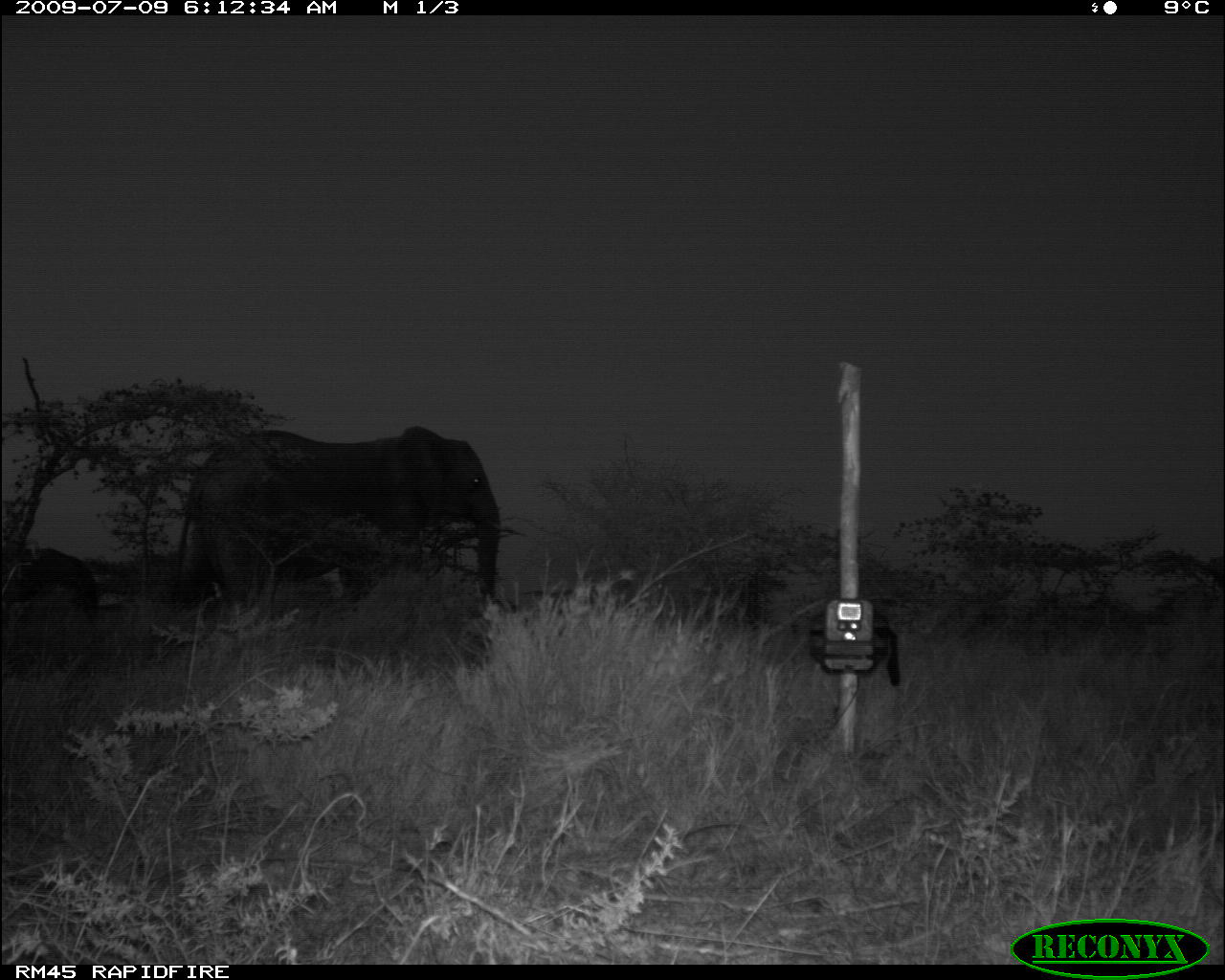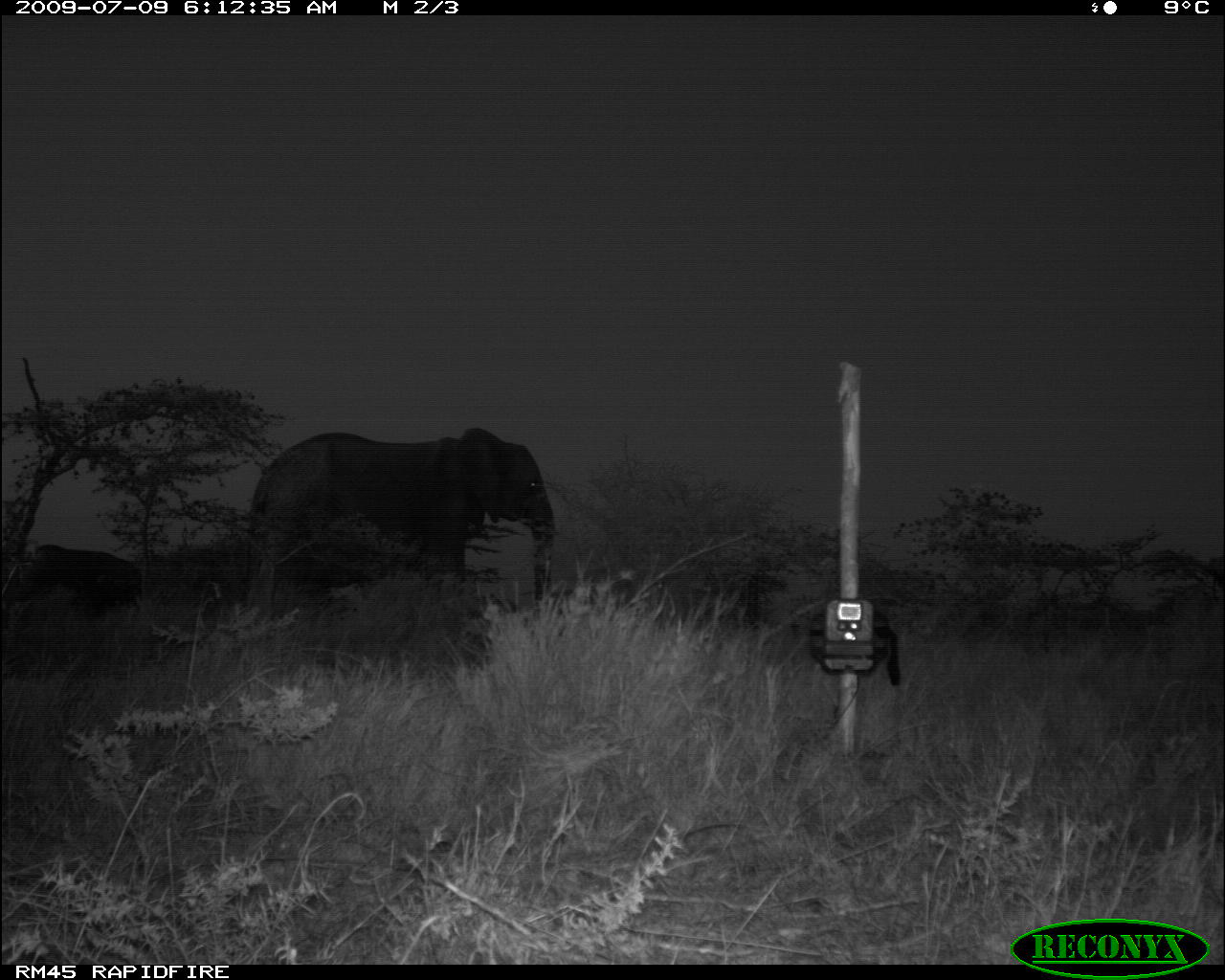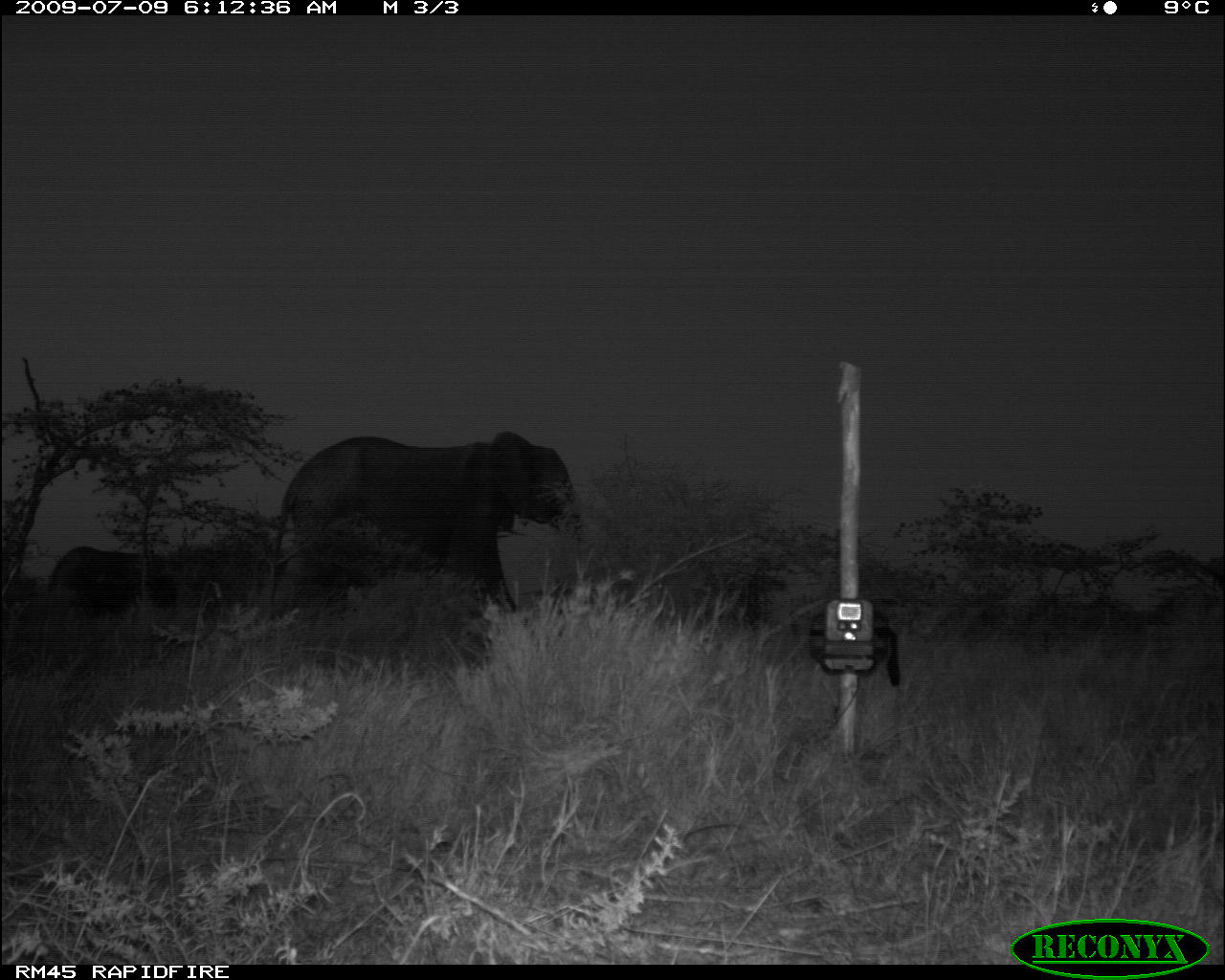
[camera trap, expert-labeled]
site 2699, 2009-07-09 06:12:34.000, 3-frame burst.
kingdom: Animalia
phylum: Chordata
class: Mammalia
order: Proboscidea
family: Elephantidae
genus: Loxodonta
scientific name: Loxodonta africana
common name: african bush elephant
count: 2